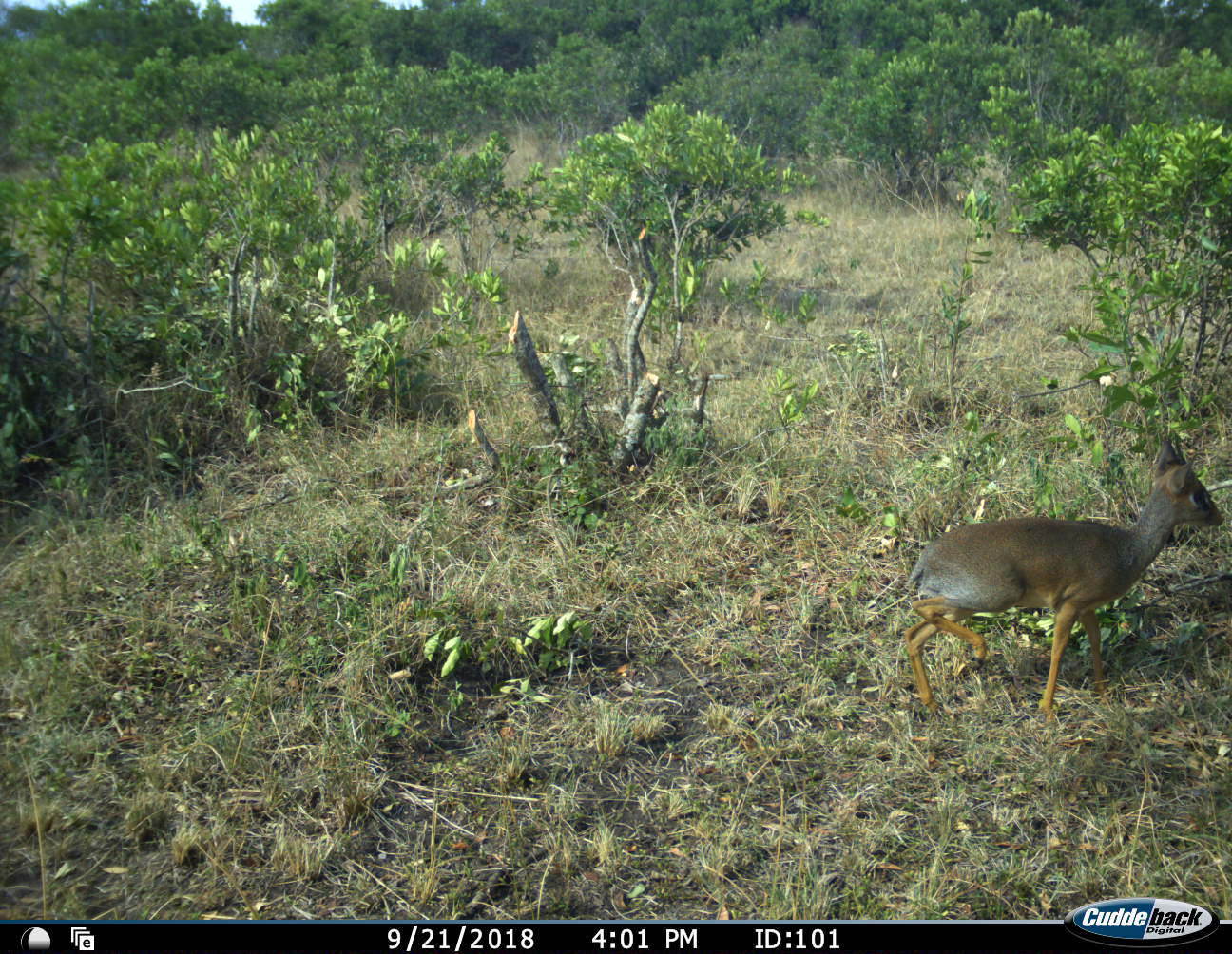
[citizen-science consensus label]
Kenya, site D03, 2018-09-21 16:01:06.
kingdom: Animalia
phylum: Chordata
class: Mammalia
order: Artiodactyla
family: Bovidae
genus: Madoqua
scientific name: Madoqua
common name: dikdik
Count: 1.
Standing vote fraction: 10%.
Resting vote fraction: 0%.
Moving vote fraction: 100%.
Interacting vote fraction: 0%.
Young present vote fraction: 0%.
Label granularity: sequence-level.